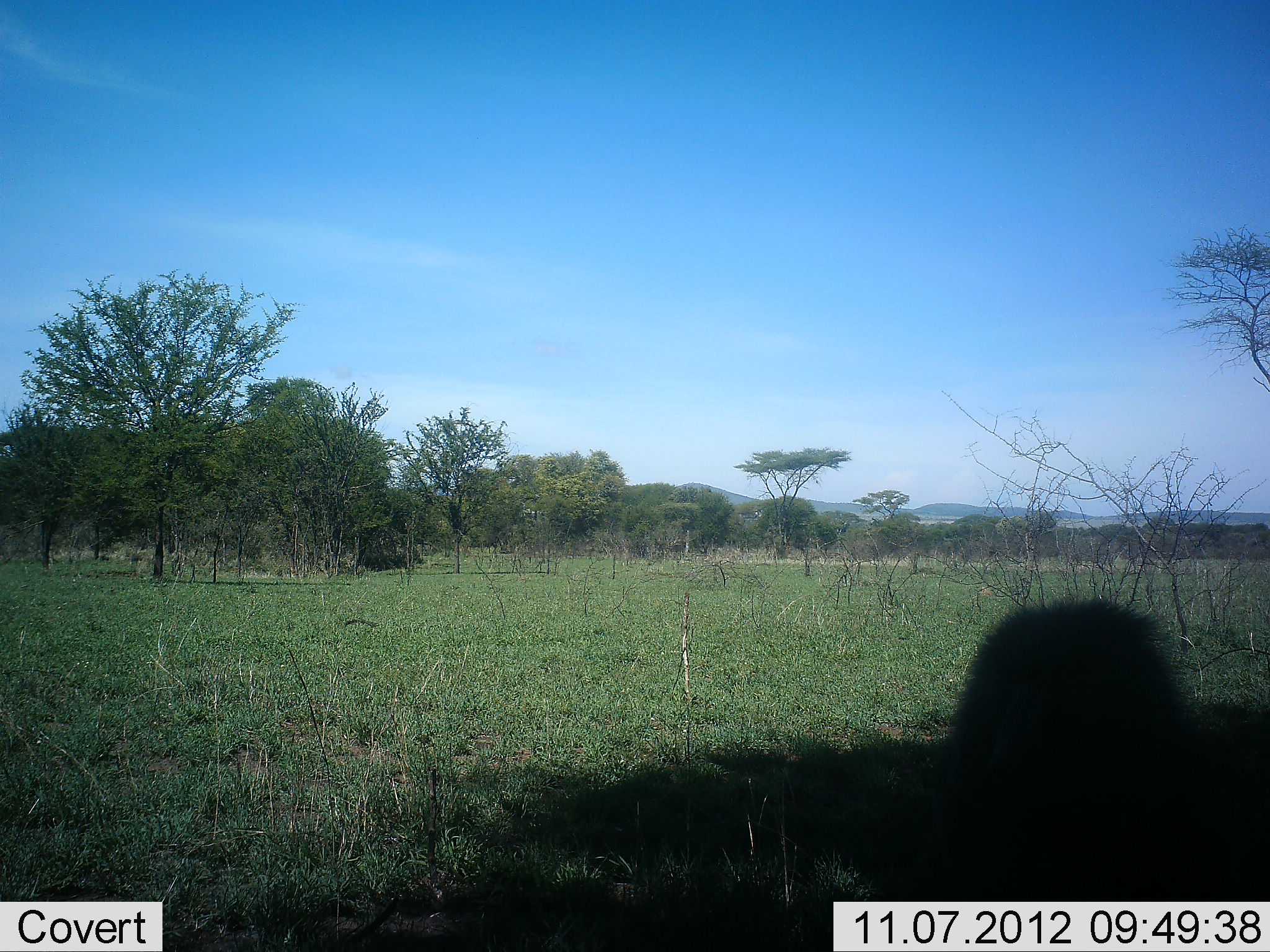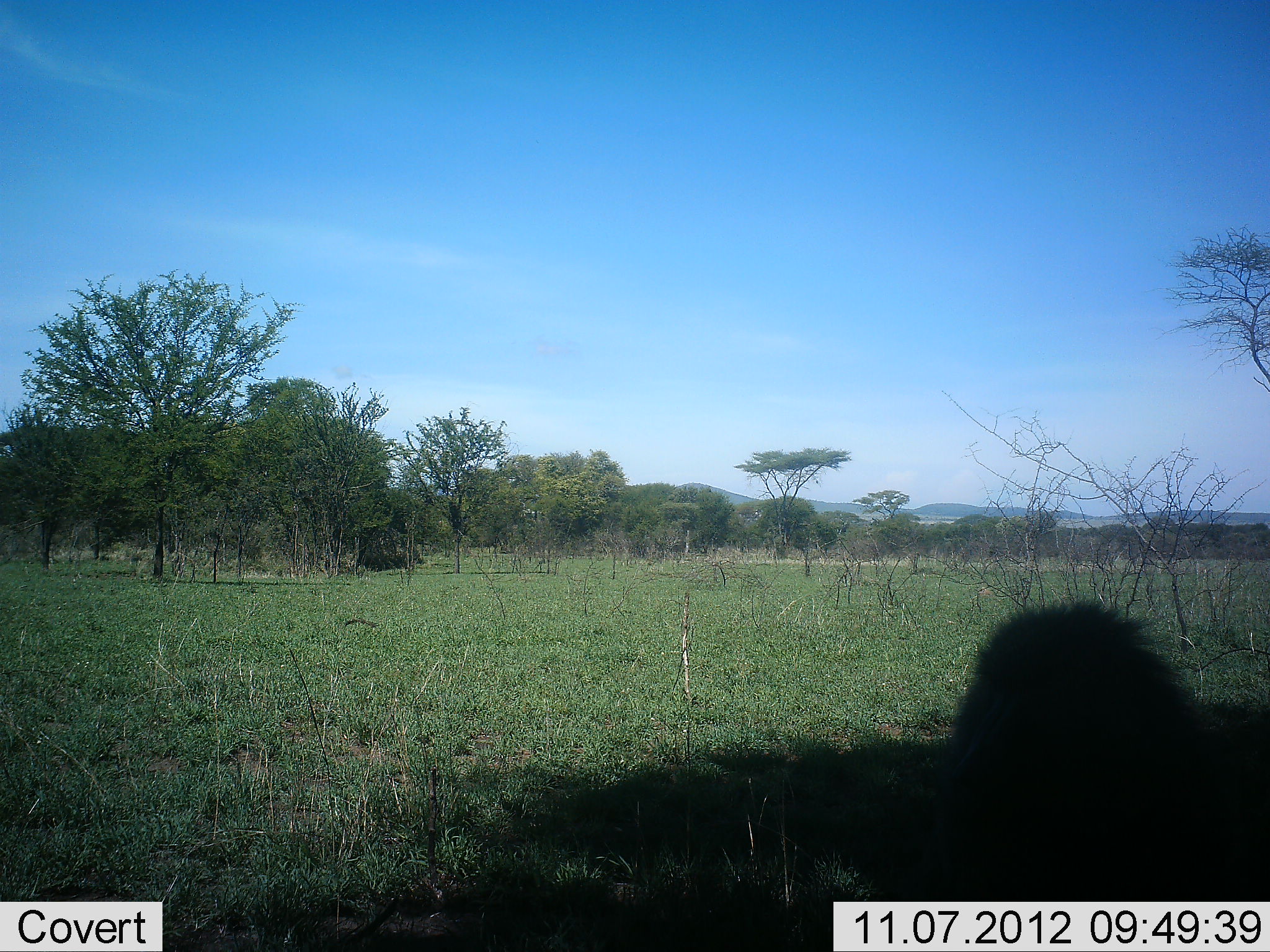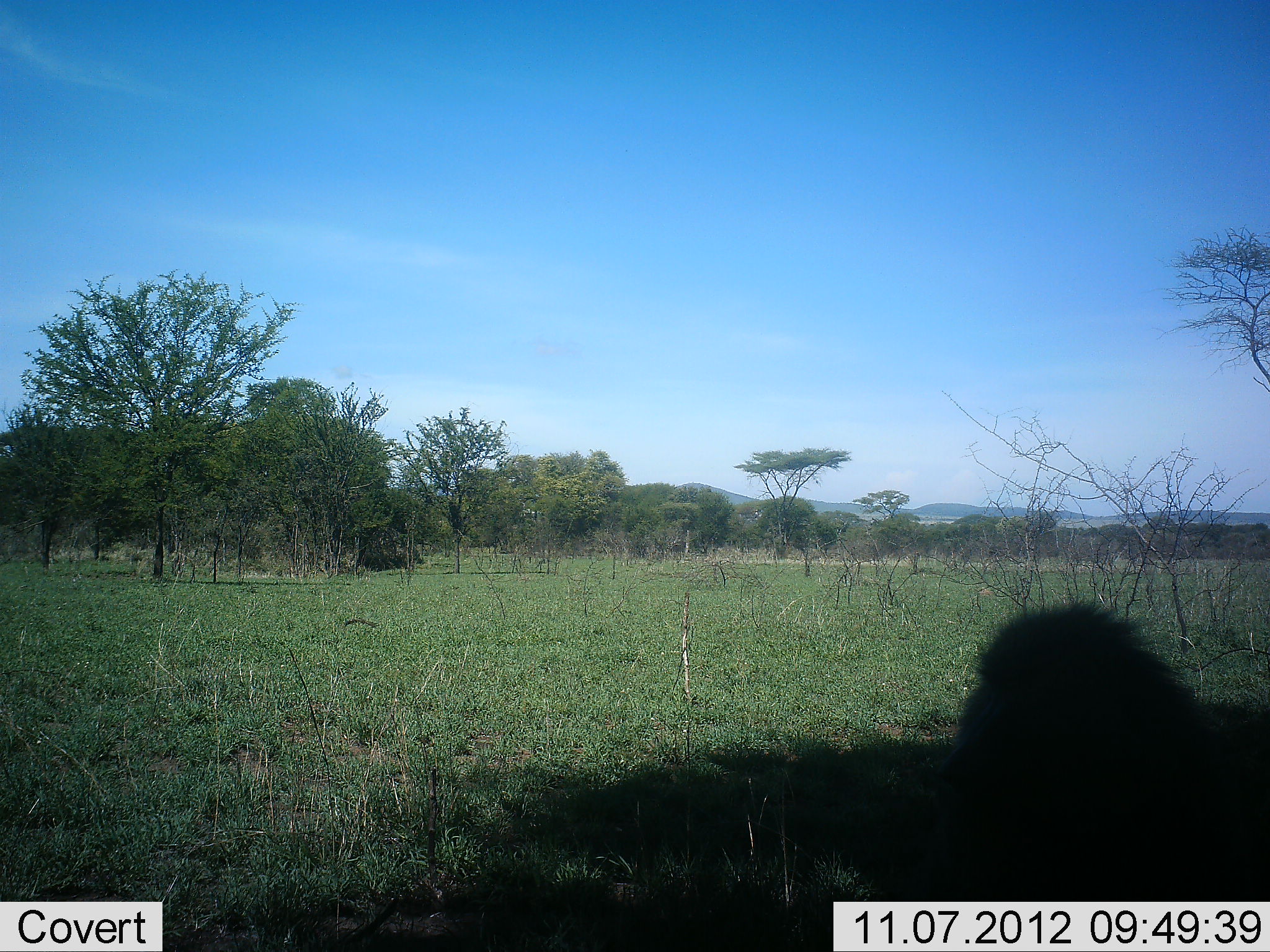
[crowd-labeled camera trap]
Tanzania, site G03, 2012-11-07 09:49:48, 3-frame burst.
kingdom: Animalia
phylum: Chordata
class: Mammalia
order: Primates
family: Cercopithecidae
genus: Papio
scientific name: Papio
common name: baboon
Baboon (Papio), count 1. Behavior (volunteer vote fractions): standing 11%, resting 89%, moving 0%, interacting 0%. Young present (vote fraction): 0%. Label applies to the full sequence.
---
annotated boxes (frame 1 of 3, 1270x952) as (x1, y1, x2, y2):
animal: (904, 593, 1270, 901)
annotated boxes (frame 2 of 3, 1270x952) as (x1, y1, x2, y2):
animal: (905, 592, 1270, 900)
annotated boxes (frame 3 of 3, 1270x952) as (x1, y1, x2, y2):
animal: (909, 597, 1269, 901)